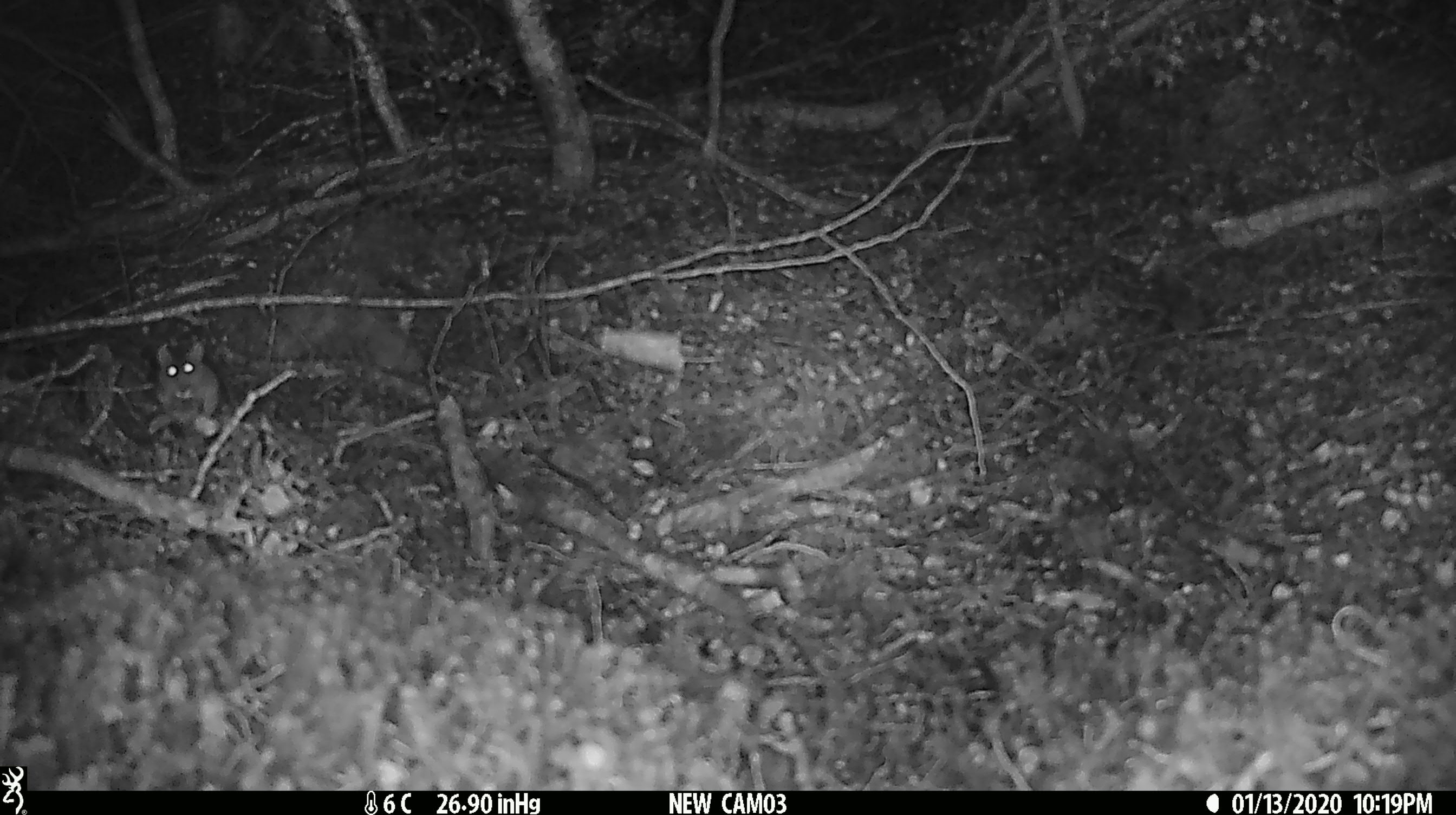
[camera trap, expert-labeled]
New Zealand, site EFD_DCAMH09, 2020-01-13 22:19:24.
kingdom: Animalia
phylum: Chordata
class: Mammalia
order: Rodentia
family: Muridae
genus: Mus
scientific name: Mus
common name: mouse